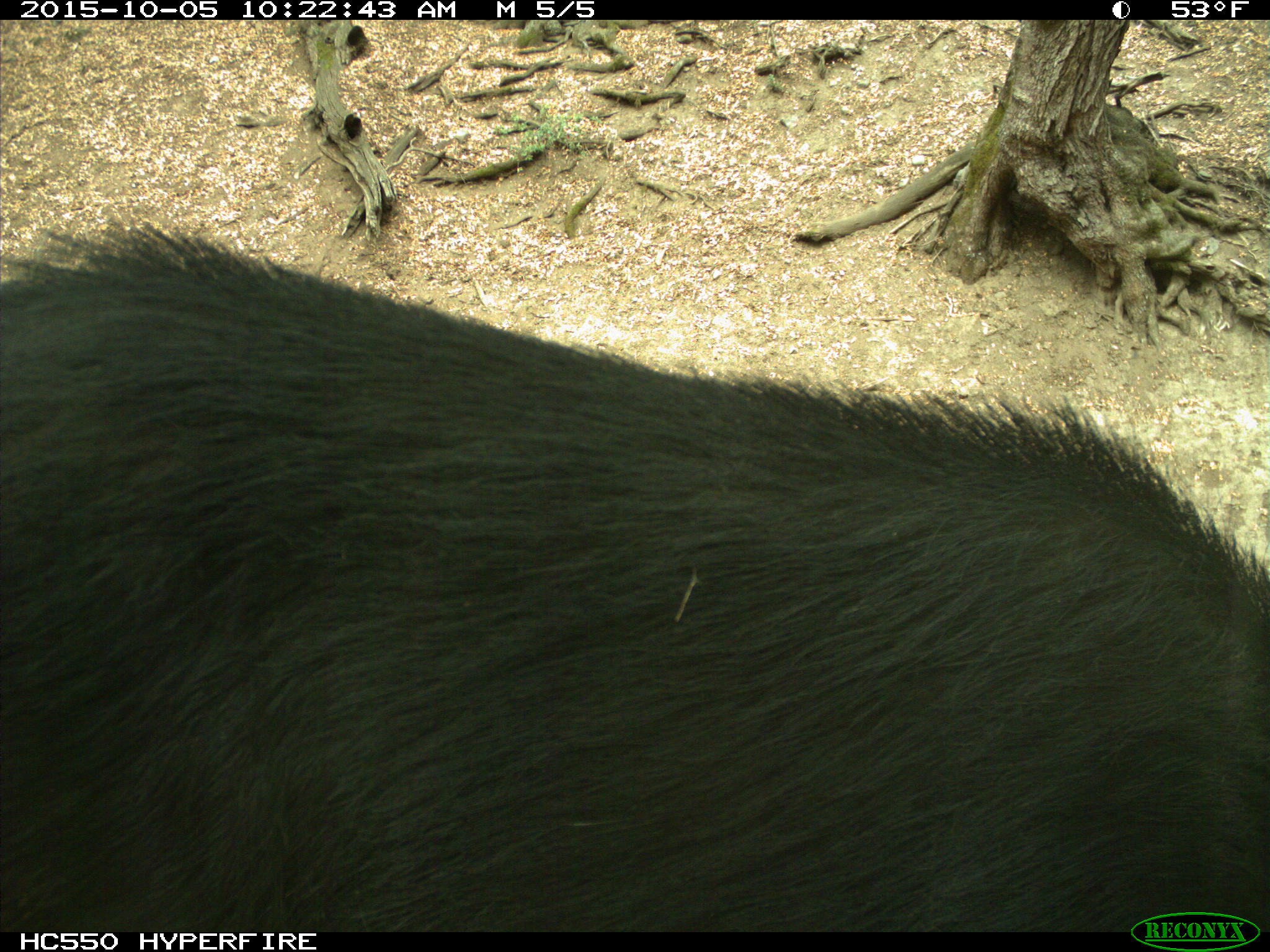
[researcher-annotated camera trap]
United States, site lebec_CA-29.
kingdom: Animalia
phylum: Chordata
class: Mammalia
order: Artiodactyla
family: Suidae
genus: Sus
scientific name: Sus scrofa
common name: wild boar